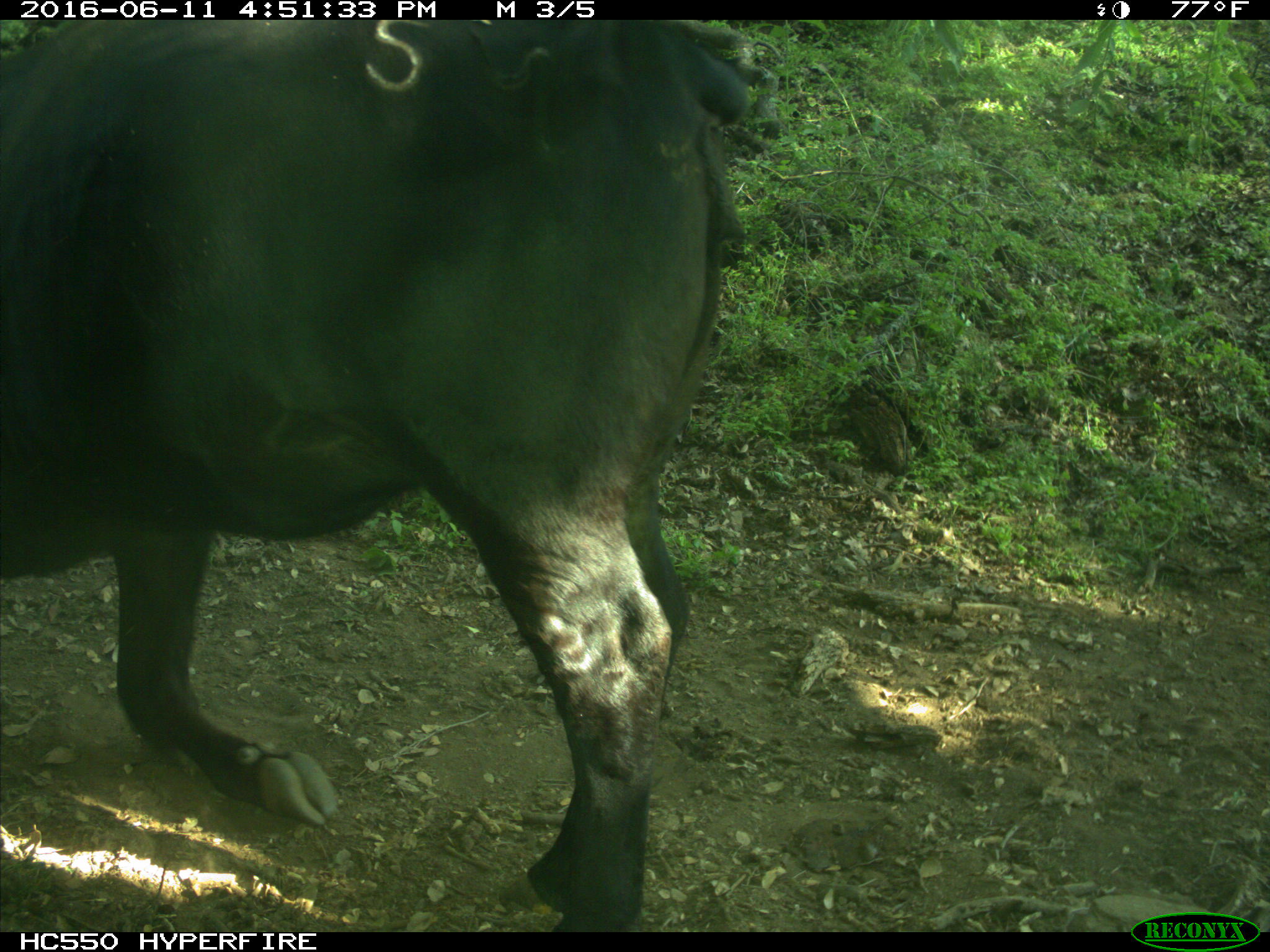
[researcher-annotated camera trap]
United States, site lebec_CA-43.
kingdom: Animalia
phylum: Chordata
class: Mammalia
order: Artiodactyla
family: Bovidae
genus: Bos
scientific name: Bos taurus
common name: domestic cow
Bos taurus (domestic cow).